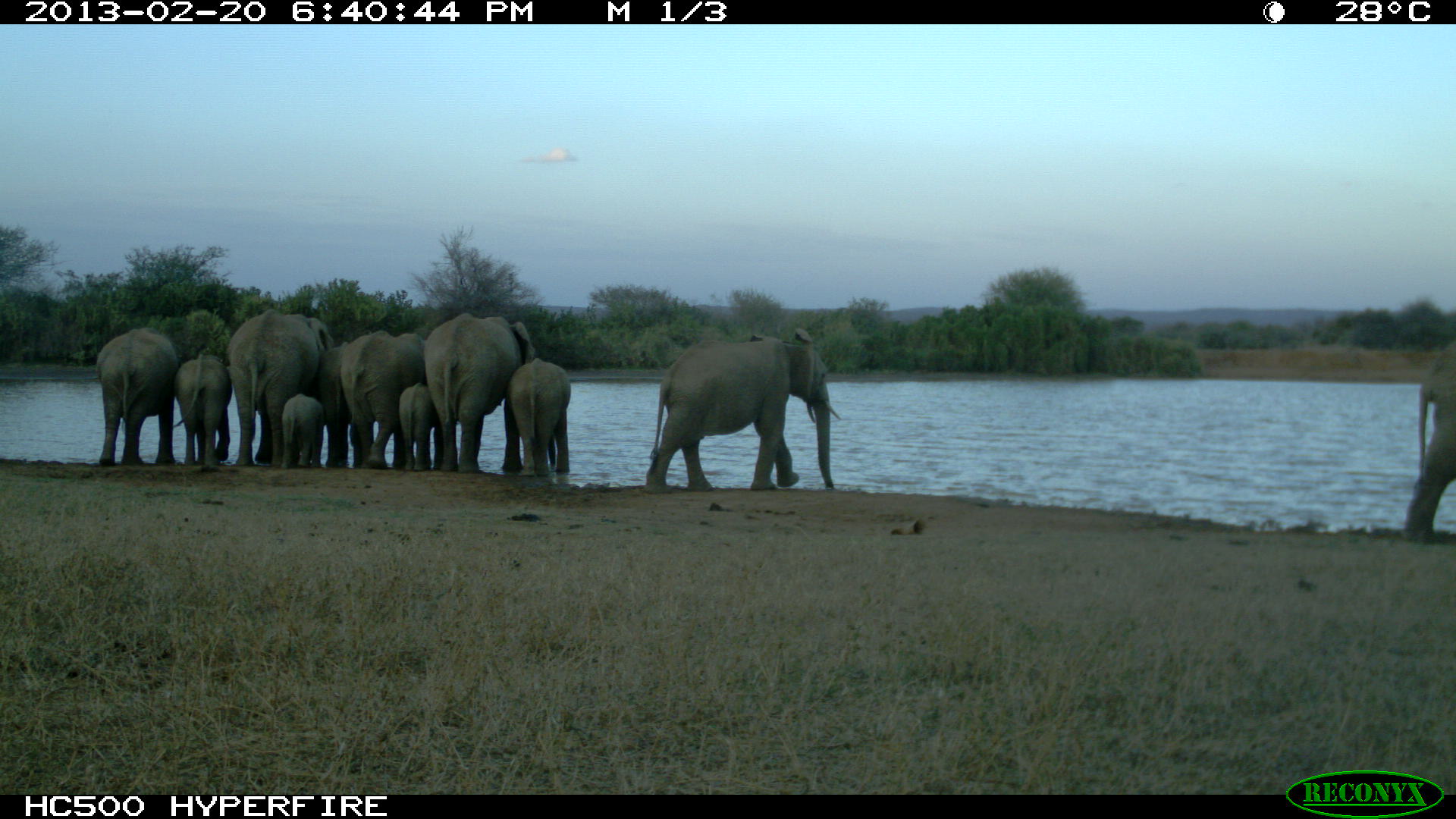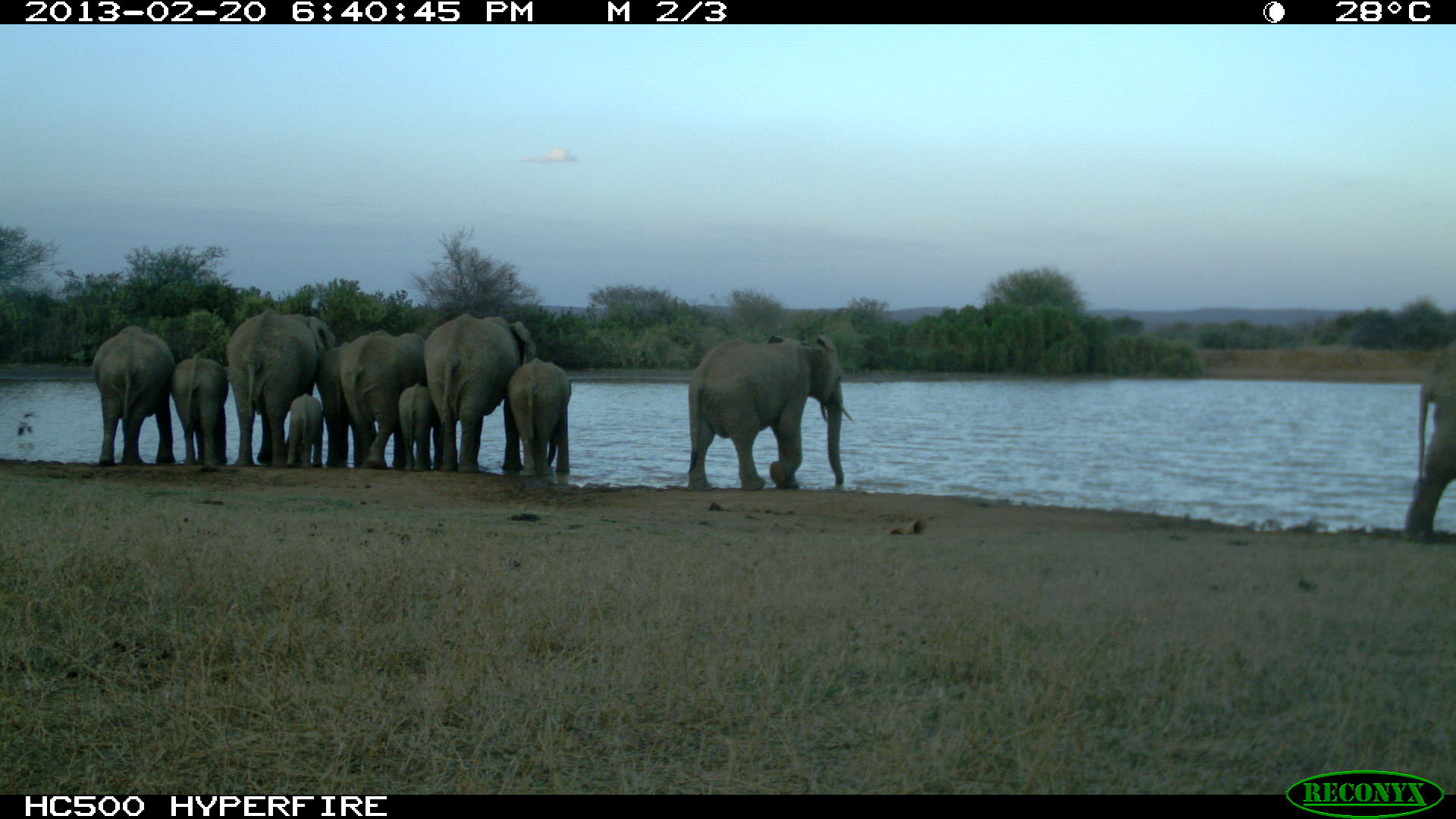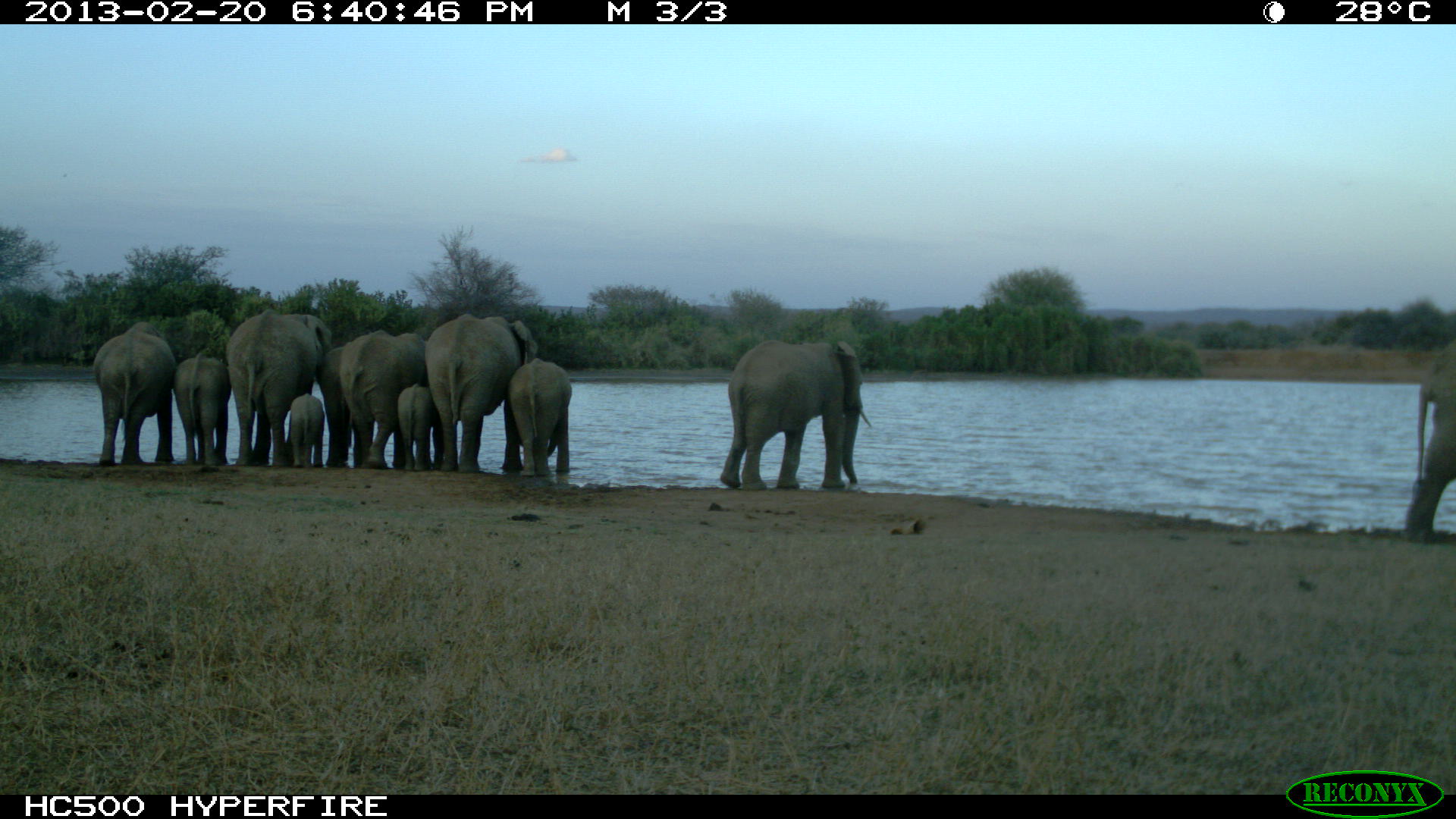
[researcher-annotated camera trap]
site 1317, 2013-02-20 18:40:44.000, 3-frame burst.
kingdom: Animalia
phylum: Chordata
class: Mammalia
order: Proboscidea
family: Elephantidae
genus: Loxodonta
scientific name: Loxodonta africana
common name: african bush elephant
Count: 11.